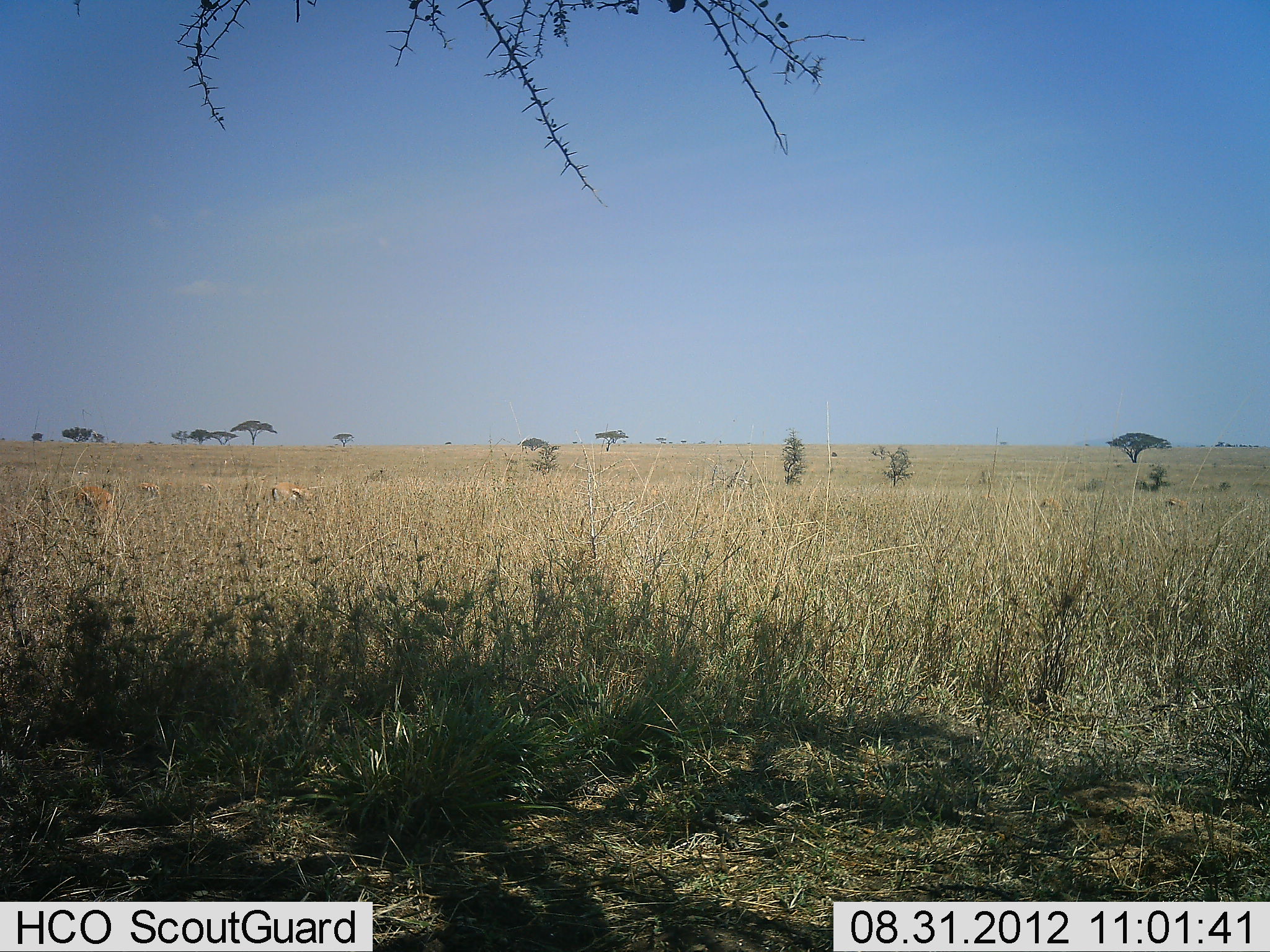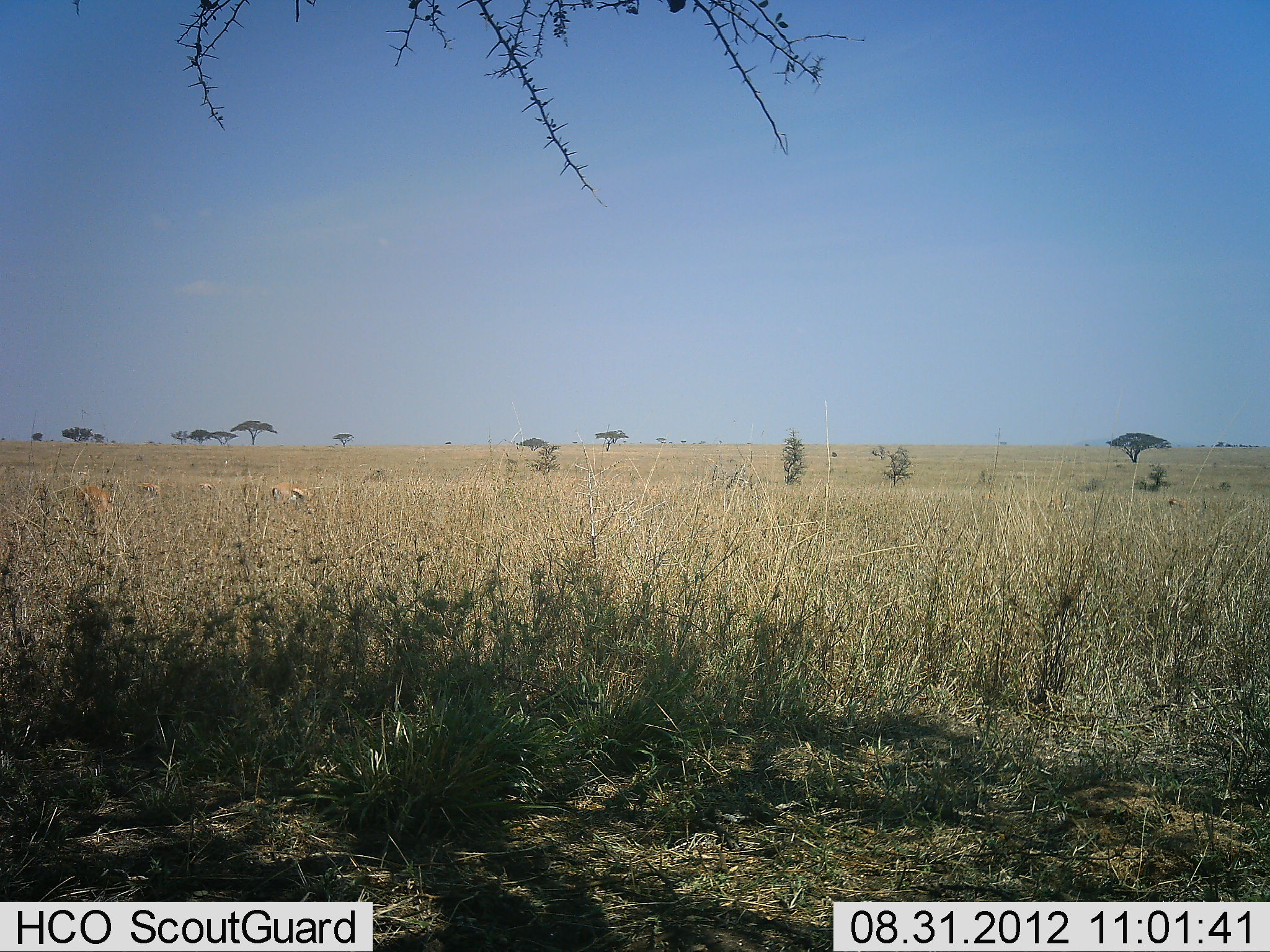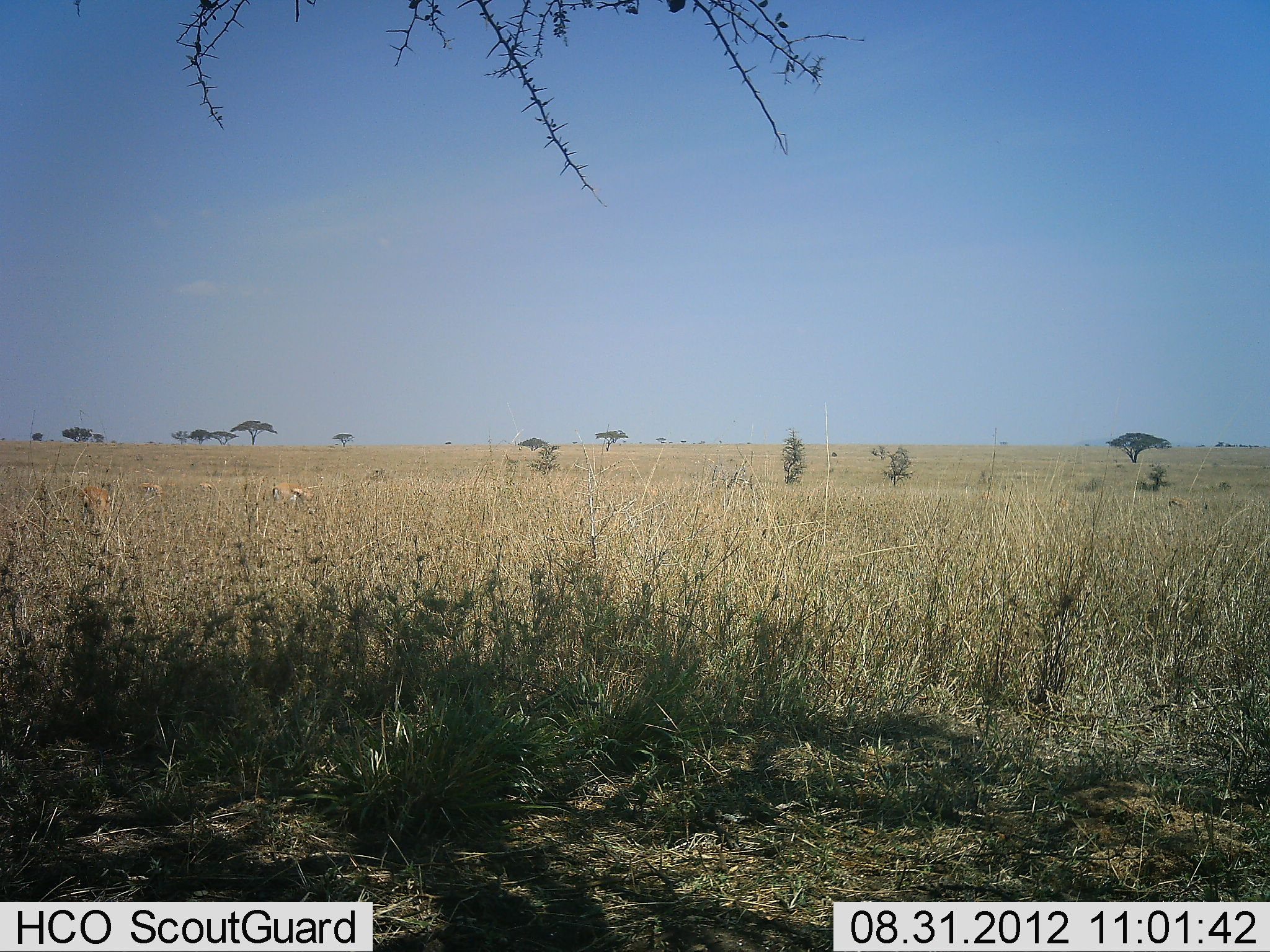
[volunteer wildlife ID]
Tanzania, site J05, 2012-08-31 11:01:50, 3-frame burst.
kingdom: Animalia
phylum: Chordata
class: Mammalia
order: Artiodactyla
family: Bovidae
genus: Eudorcas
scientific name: Eudorcas thomsonii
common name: thomson's gazelle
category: gazellethomsons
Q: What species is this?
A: Gazellethomsons (thomson's gazelle) (Eudorcas thomsonii).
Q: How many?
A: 3.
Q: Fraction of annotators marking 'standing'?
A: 50%.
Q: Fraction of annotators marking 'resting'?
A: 0%.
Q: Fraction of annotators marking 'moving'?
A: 0%.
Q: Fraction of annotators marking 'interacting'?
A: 0%.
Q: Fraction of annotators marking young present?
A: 0%.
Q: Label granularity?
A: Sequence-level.